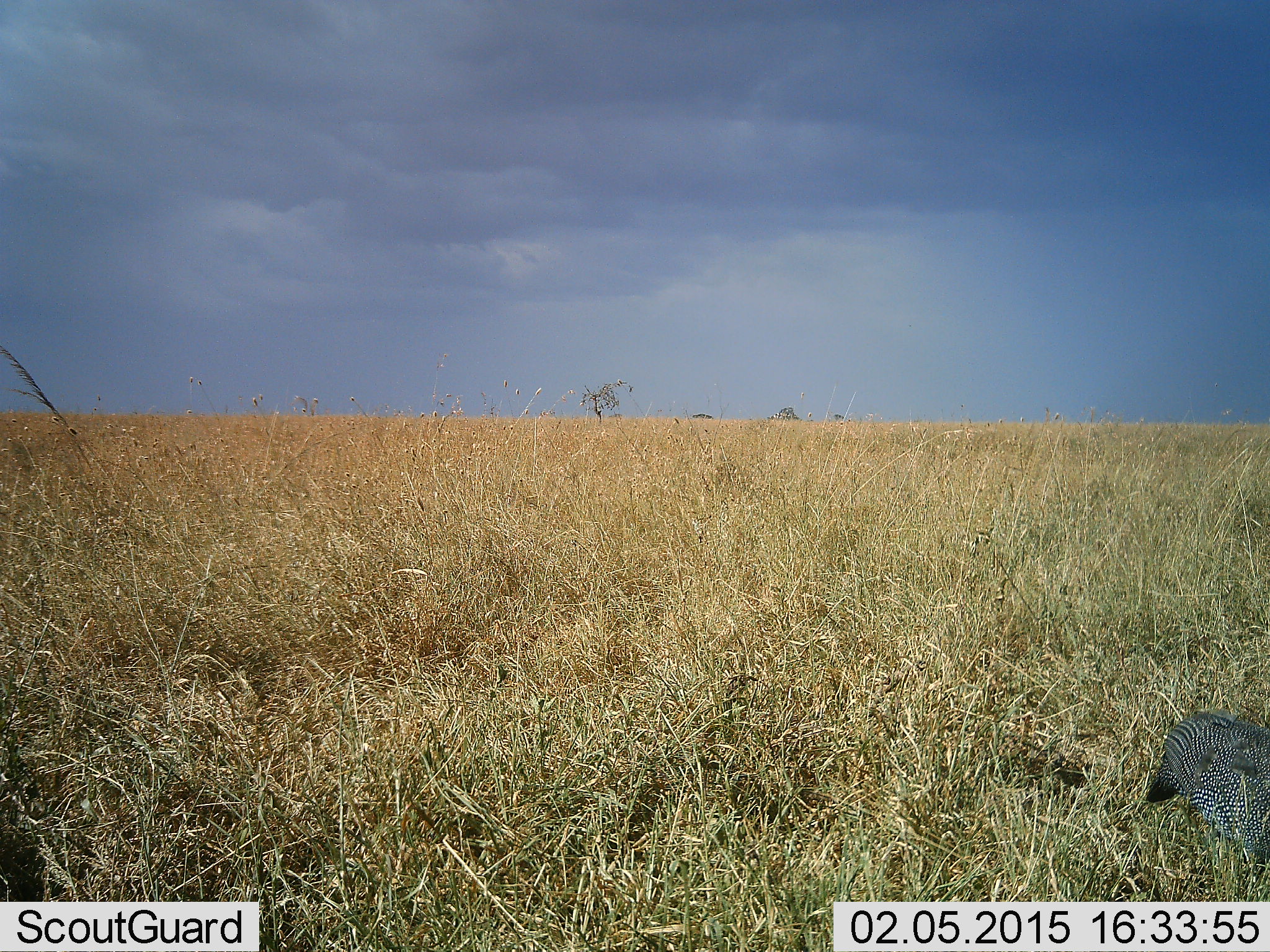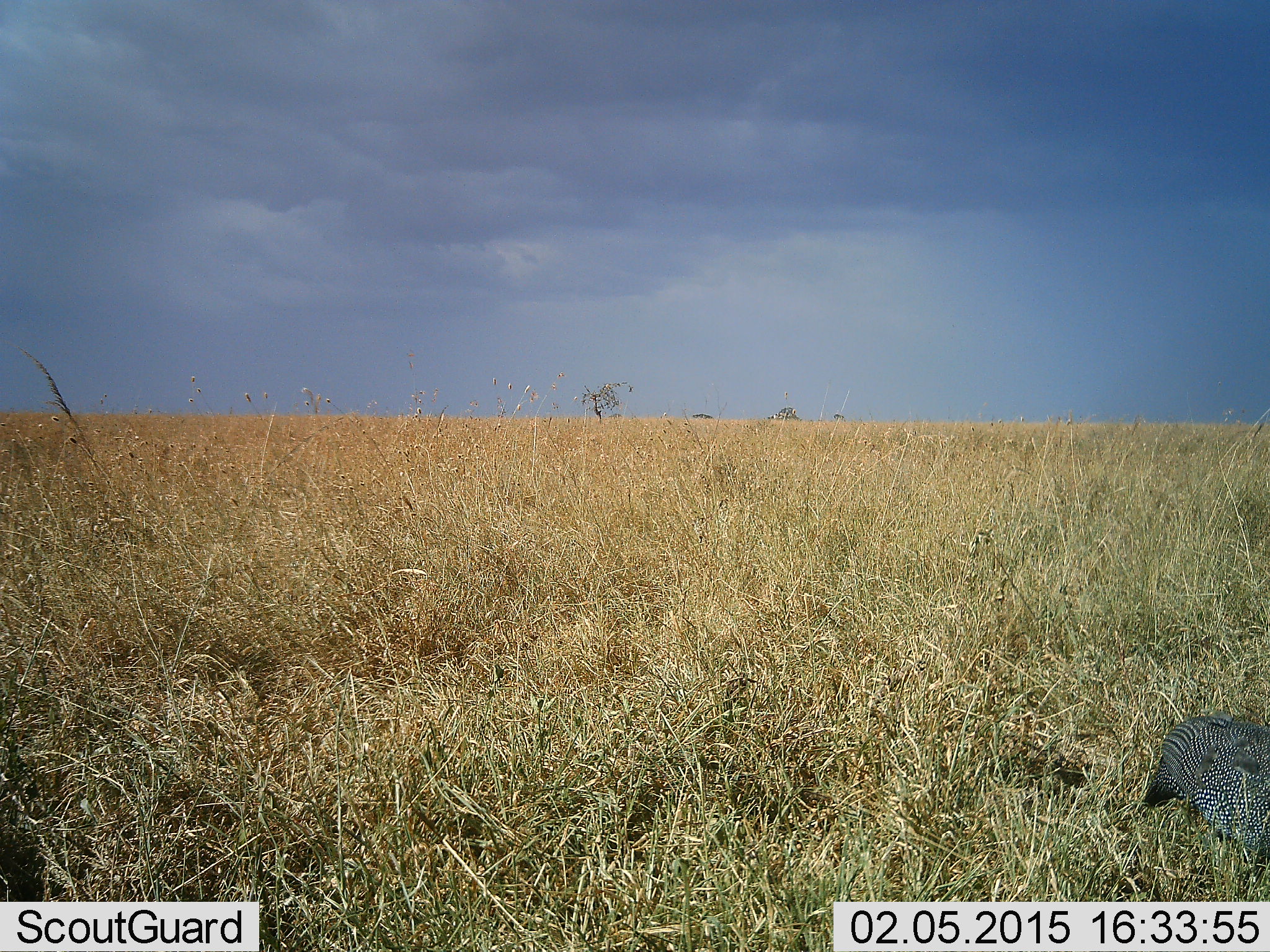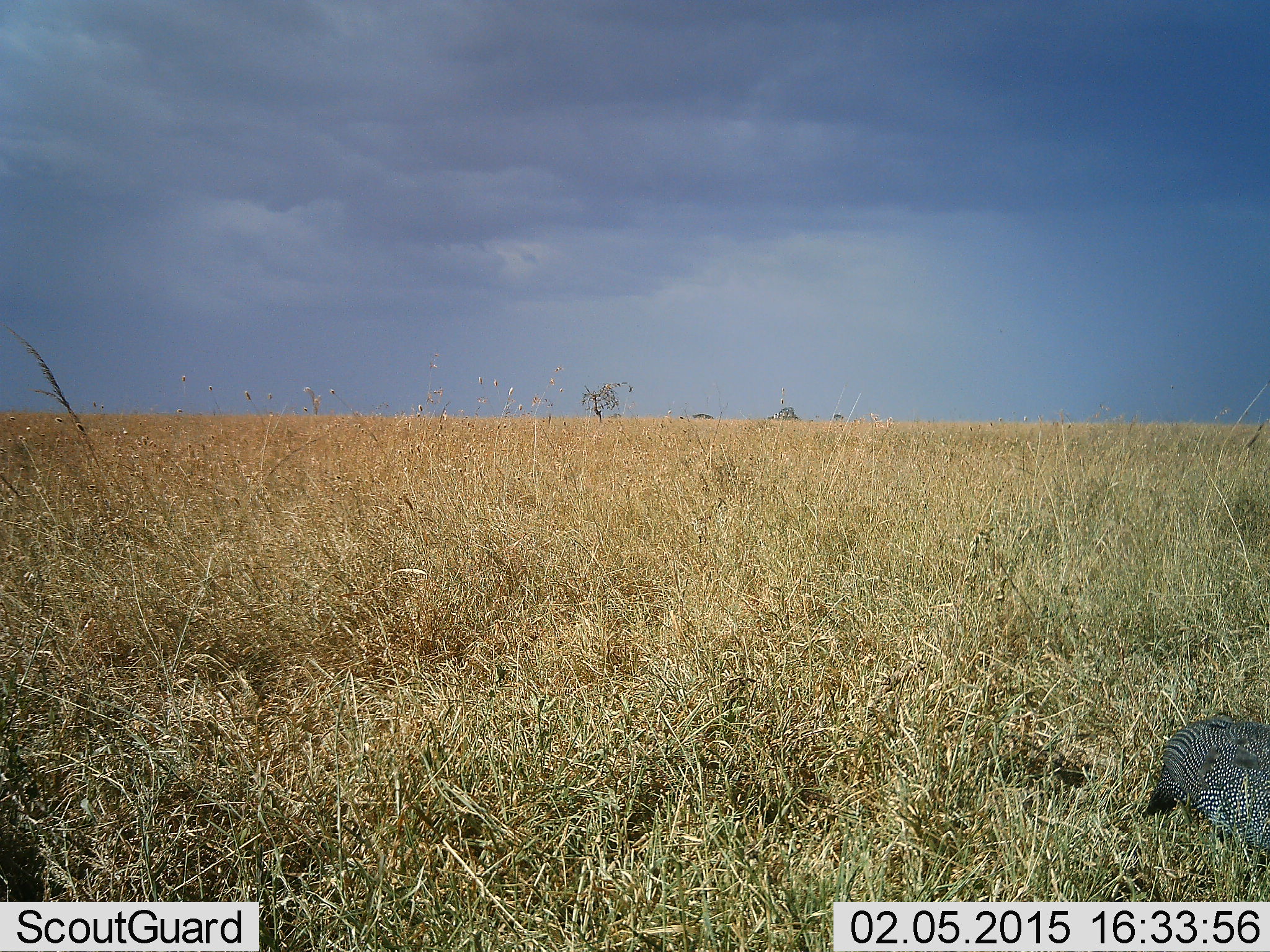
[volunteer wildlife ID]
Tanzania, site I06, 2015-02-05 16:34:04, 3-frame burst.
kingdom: Animalia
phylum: Chordata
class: Aves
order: Galliformes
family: Numididae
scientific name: Numididae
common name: guinea fowl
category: guineafowl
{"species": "guineafowl (guinea fowl) (Numididae)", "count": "1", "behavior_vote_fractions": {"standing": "70%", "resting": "0%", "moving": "0%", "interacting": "10%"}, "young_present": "0%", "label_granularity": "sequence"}